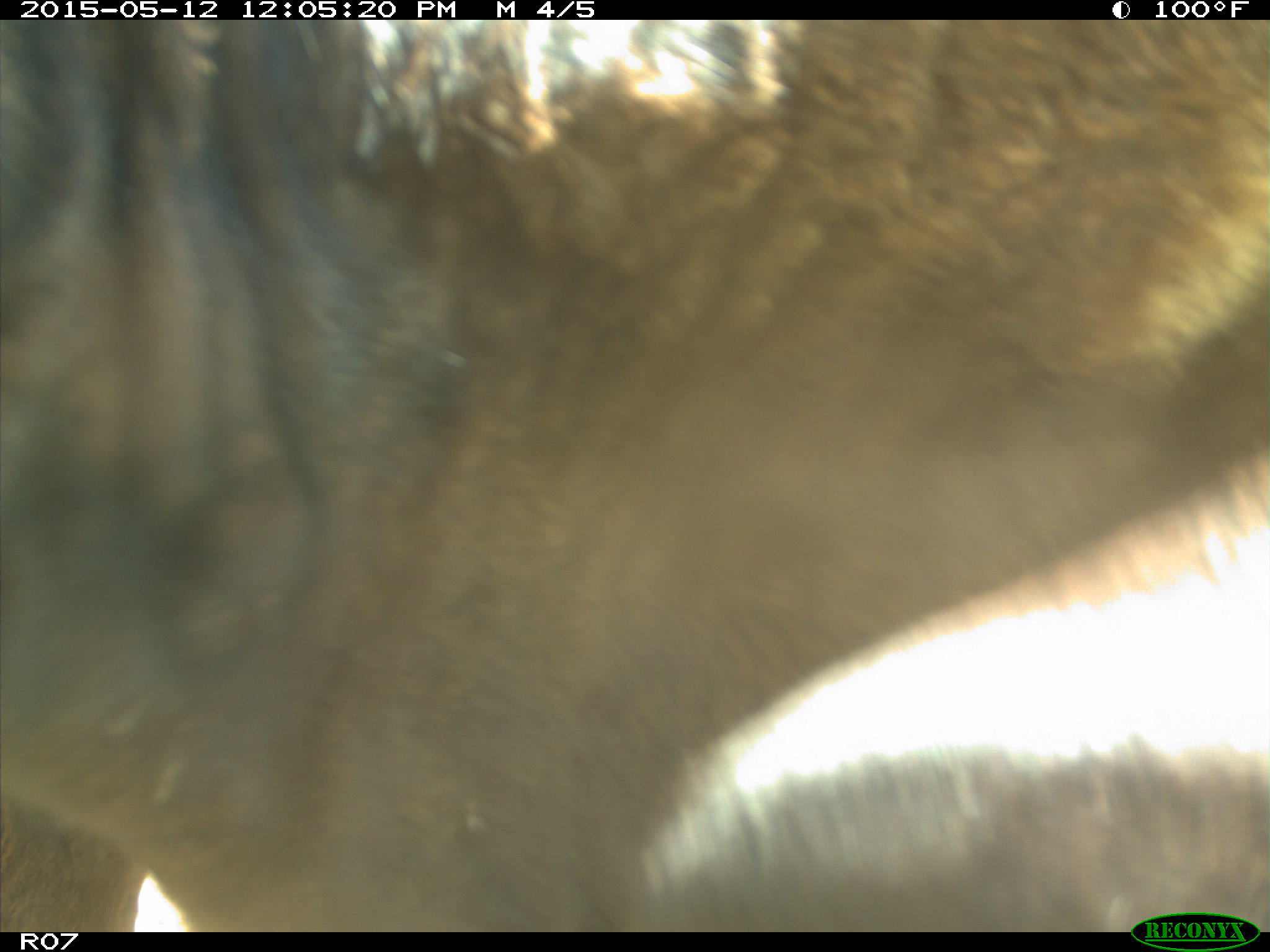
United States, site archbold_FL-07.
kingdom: Animalia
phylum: Chordata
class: Mammalia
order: Artiodactyla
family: Bovidae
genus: Bos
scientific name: Bos taurus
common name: domestic cow